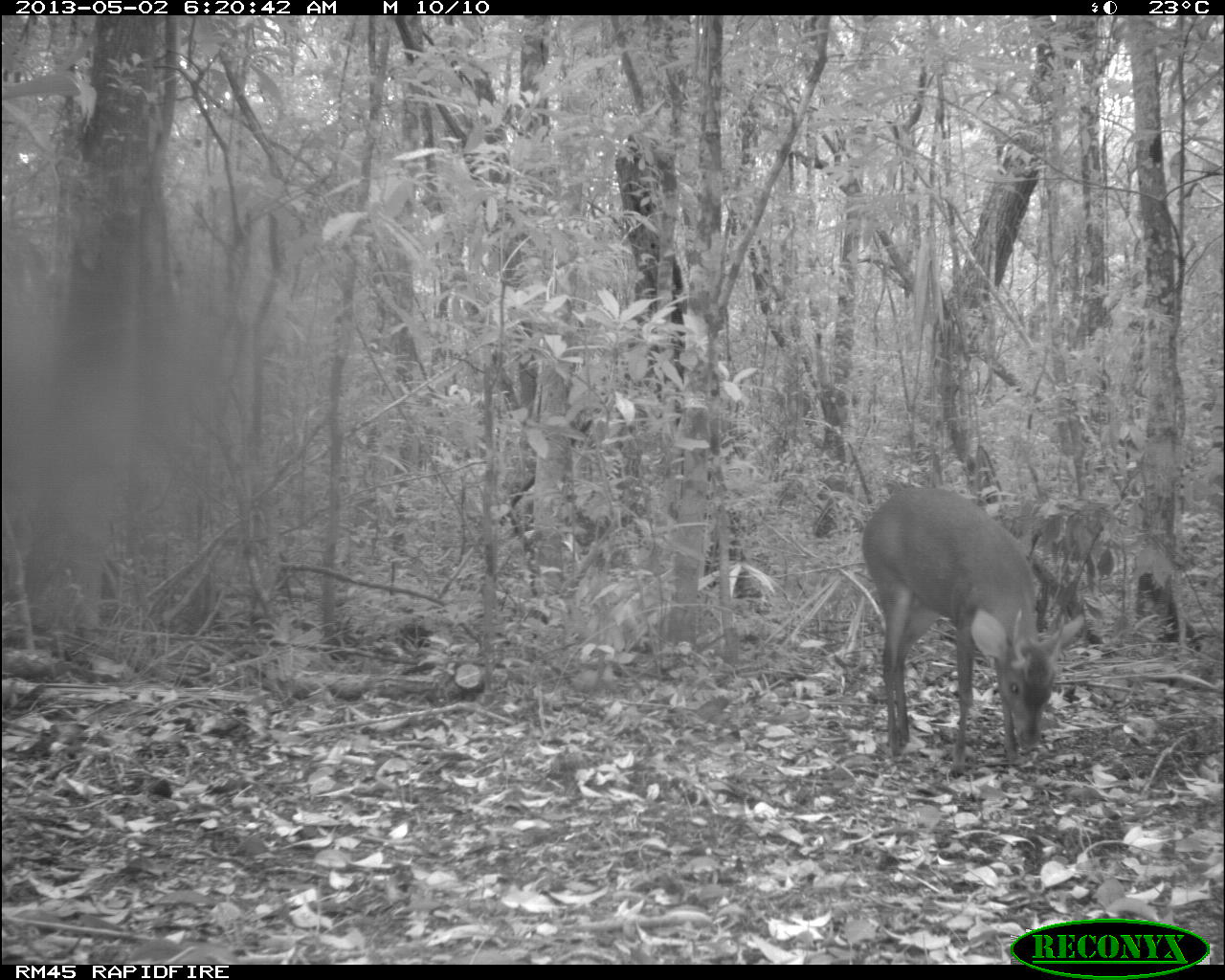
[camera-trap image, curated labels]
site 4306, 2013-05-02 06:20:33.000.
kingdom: Animalia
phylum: Chordata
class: Mammalia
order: Artiodactyla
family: Cervidae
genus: Mazama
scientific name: Mazama temama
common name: central american red brocket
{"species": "Mazama temama (central american red brocket)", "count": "1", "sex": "male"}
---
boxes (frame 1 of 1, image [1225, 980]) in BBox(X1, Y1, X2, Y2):
mazama temama: BBox(859, 486, 1086, 779)